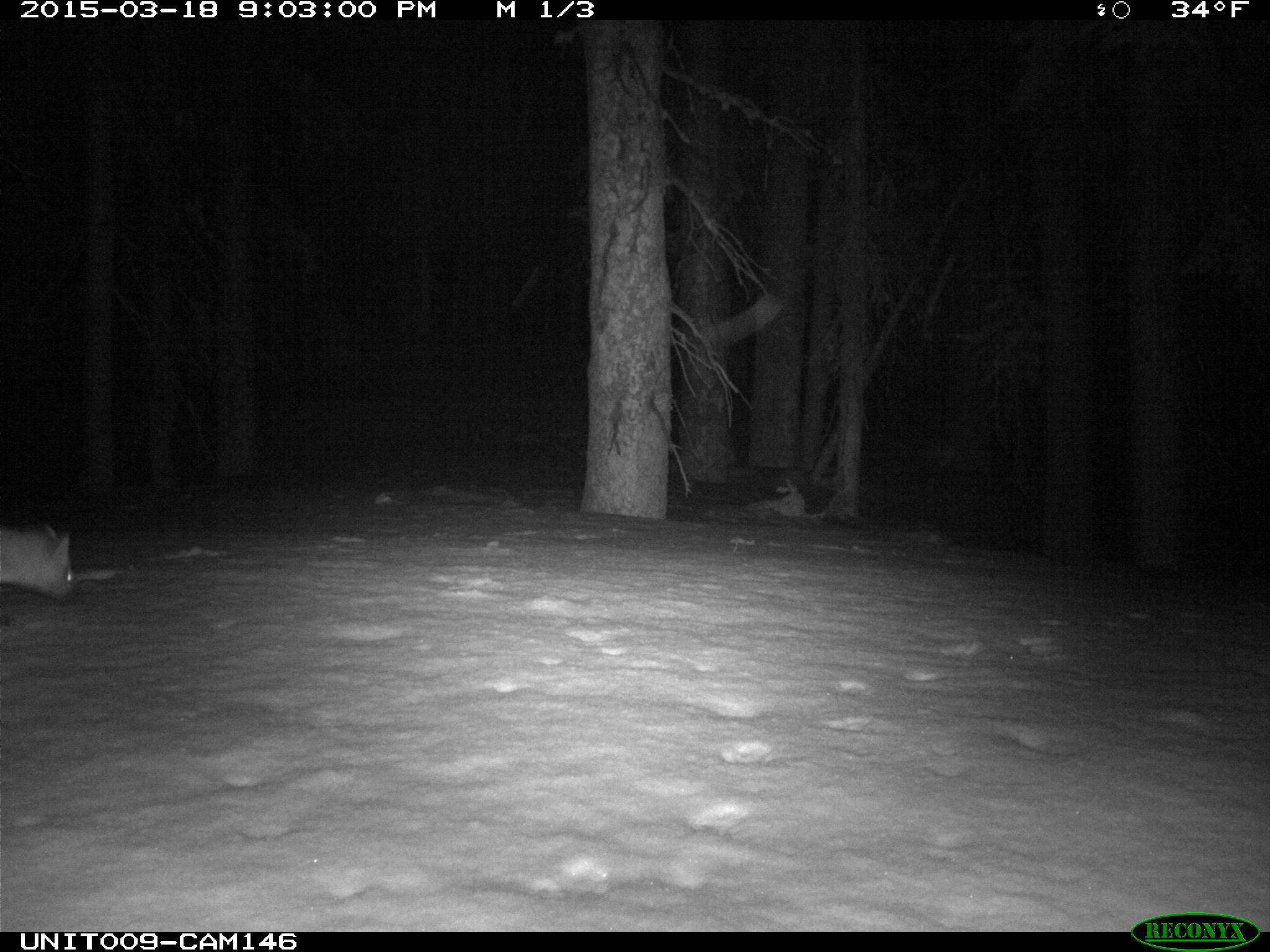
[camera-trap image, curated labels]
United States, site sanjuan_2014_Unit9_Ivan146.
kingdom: Animalia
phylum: Chordata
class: Mammalia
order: Carnivora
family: Mustelidae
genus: Martes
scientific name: Martes americana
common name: american marten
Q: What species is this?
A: Martes americana (american marten).